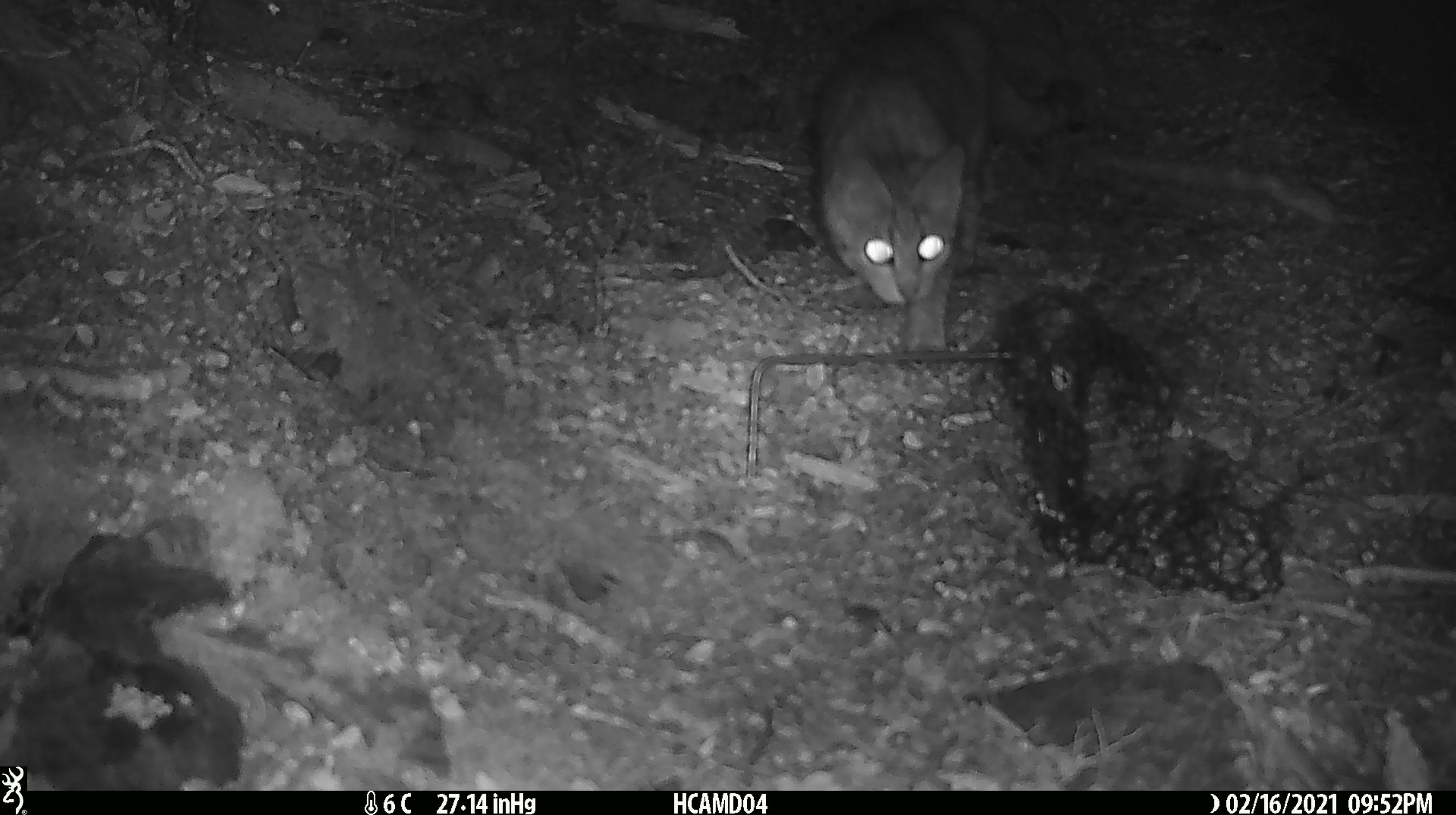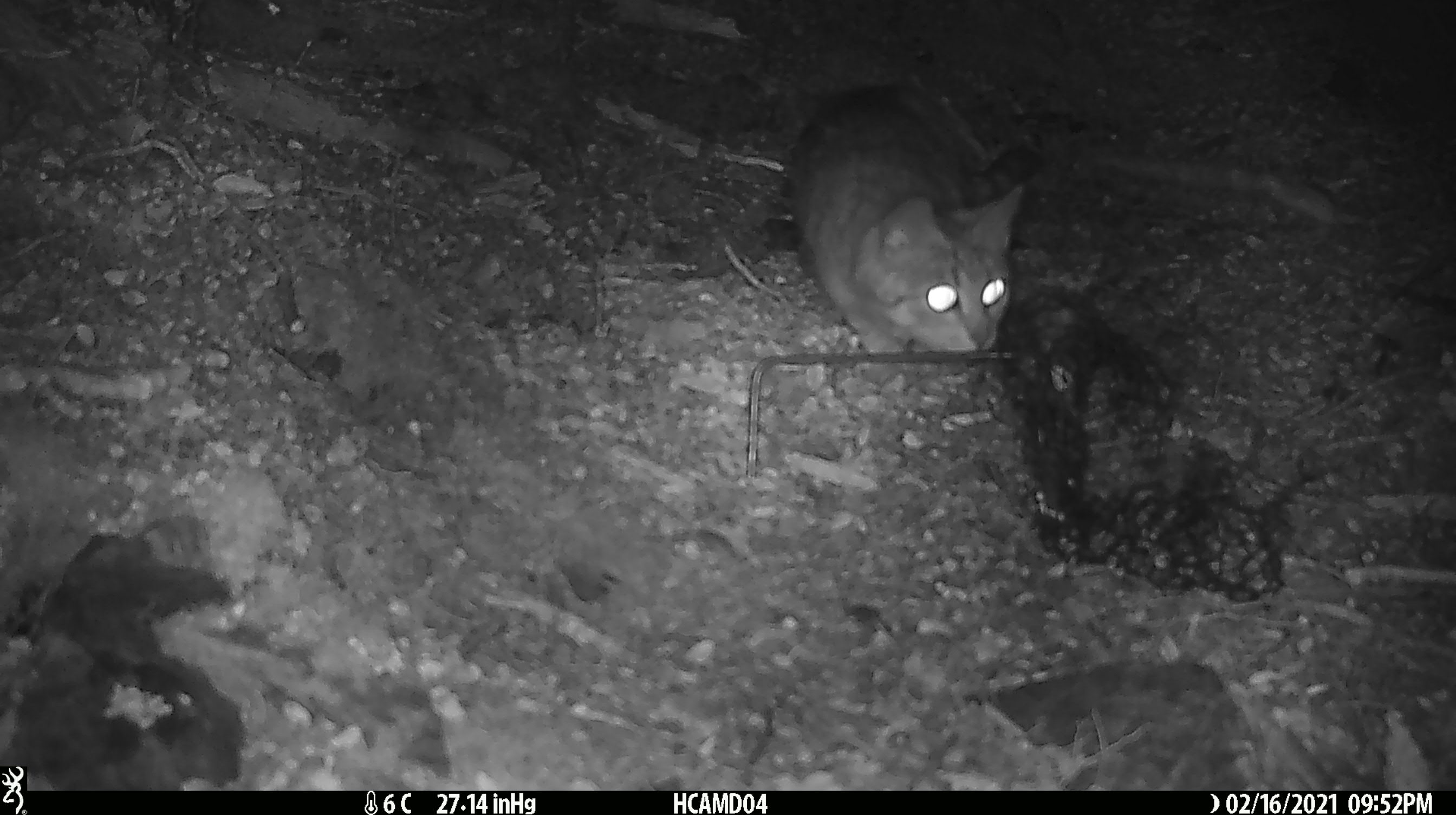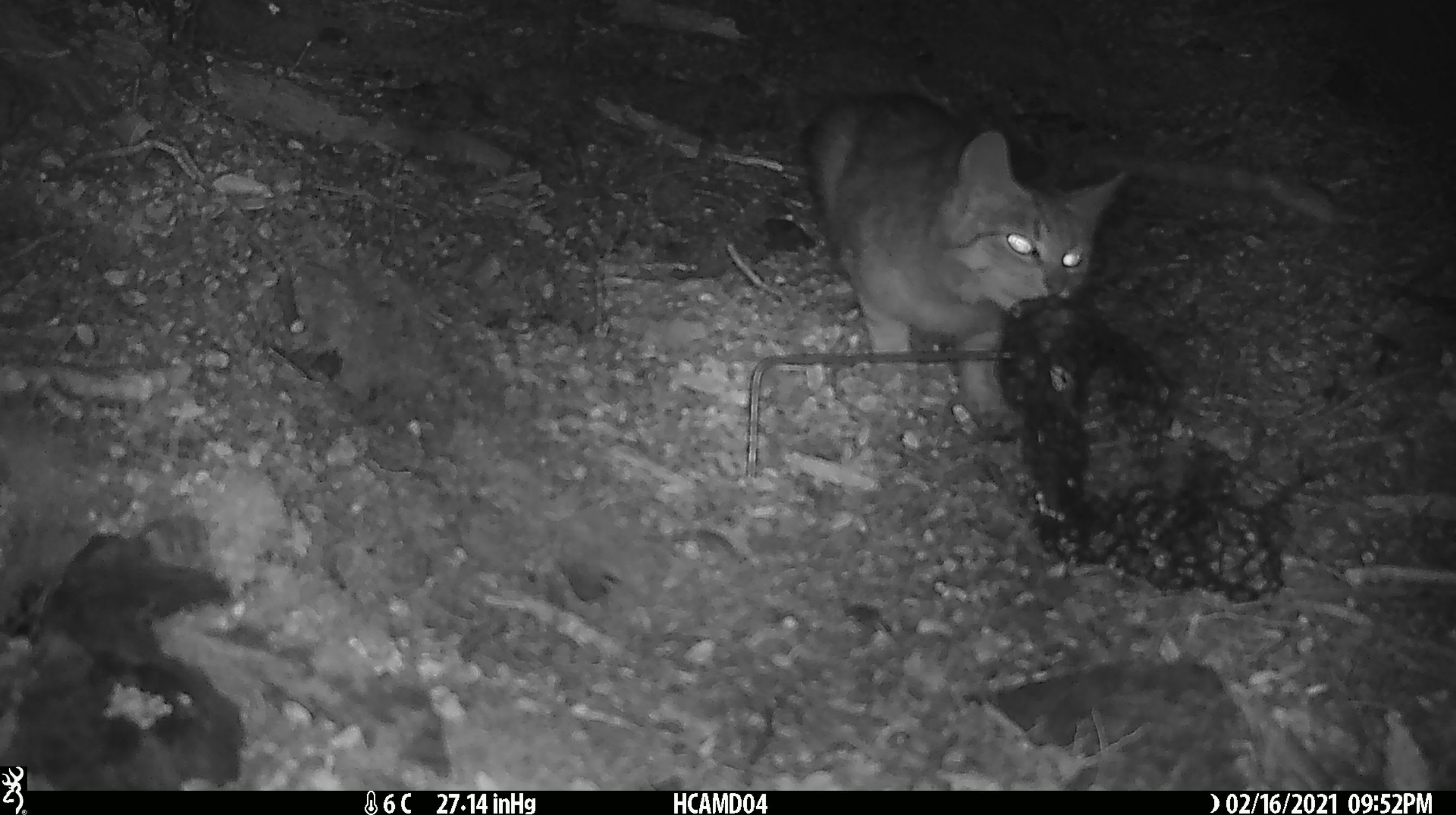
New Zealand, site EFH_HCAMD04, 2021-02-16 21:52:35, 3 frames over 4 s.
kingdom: Animalia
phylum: Chordata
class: Mammalia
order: Carnivora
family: Felidae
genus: Felis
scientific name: Felis catus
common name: domestic cat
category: cat